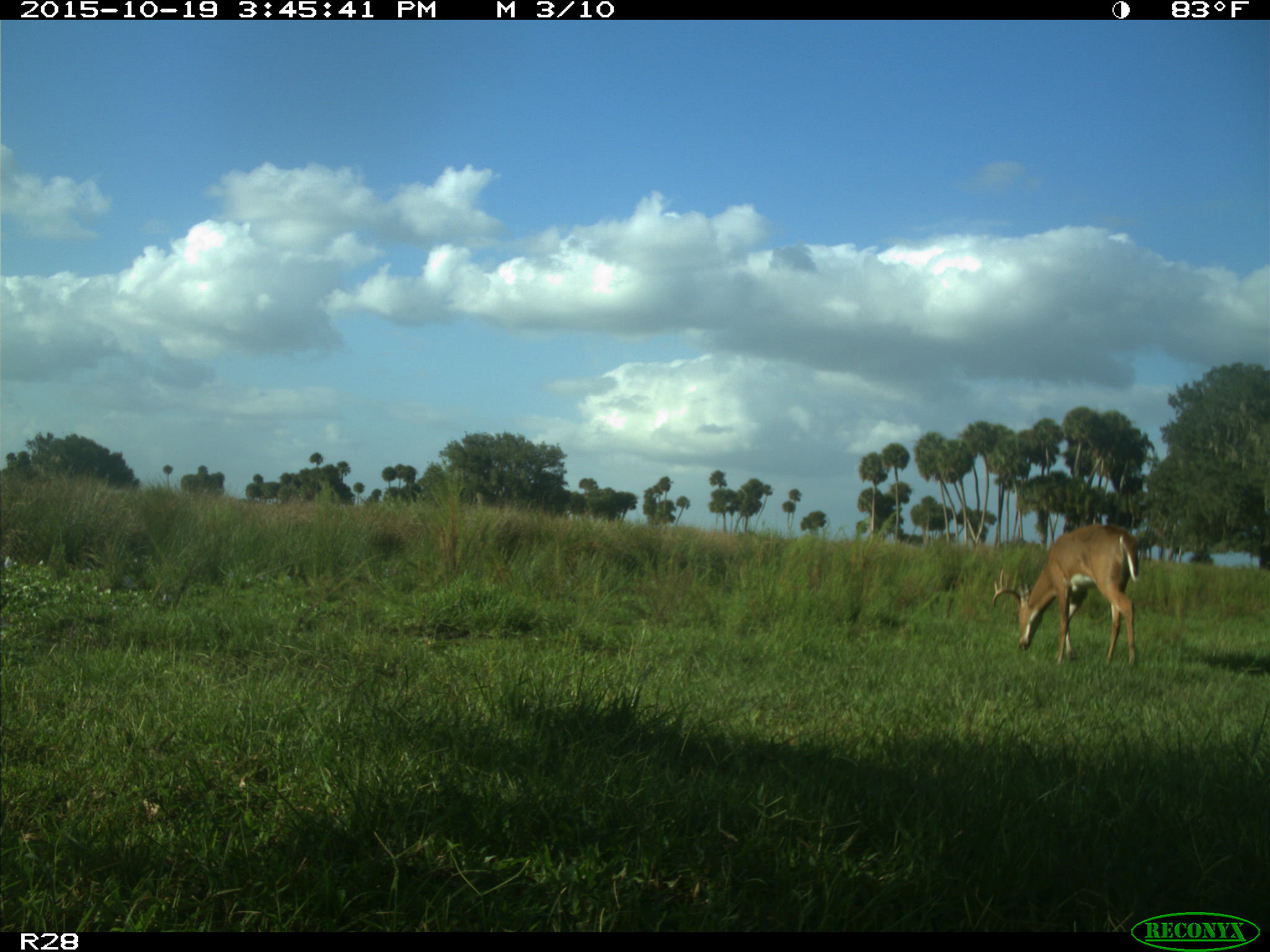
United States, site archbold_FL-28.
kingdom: Animalia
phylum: Chordata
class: Mammalia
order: Artiodactyla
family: Cervidae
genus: Odocoileus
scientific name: Odocoileus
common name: deer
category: unidentified deer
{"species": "unidentified deer (deer) (Odocoileus)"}